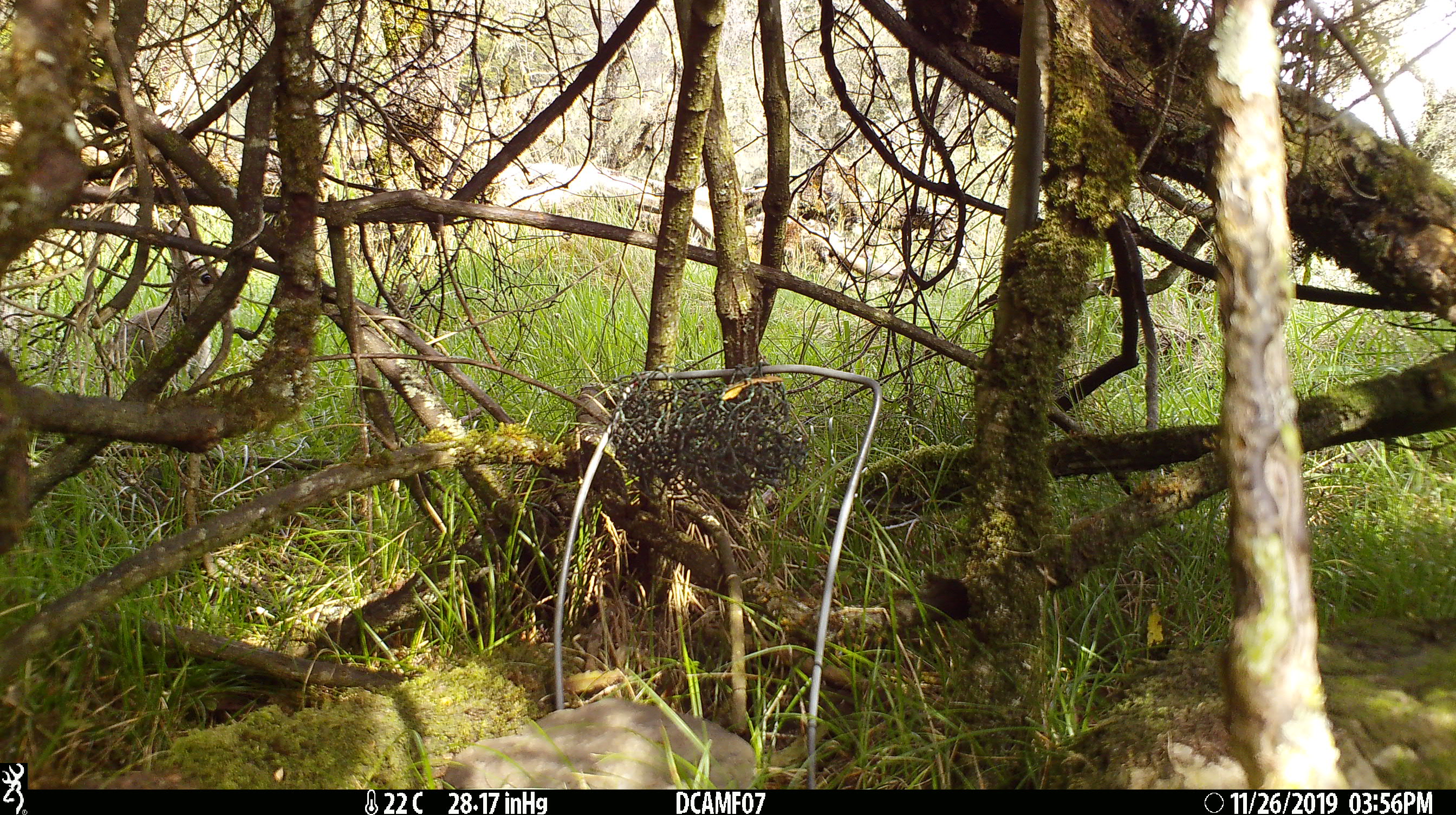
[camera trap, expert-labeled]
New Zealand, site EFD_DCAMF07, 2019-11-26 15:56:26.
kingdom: Animalia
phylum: Chordata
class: Mammalia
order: Lagomorpha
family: Leporidae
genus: Oryctolagus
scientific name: Oryctolagus cuniculus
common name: european rabbit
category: rabbit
Rabbit (european rabbit) (Oryctolagus cuniculus).